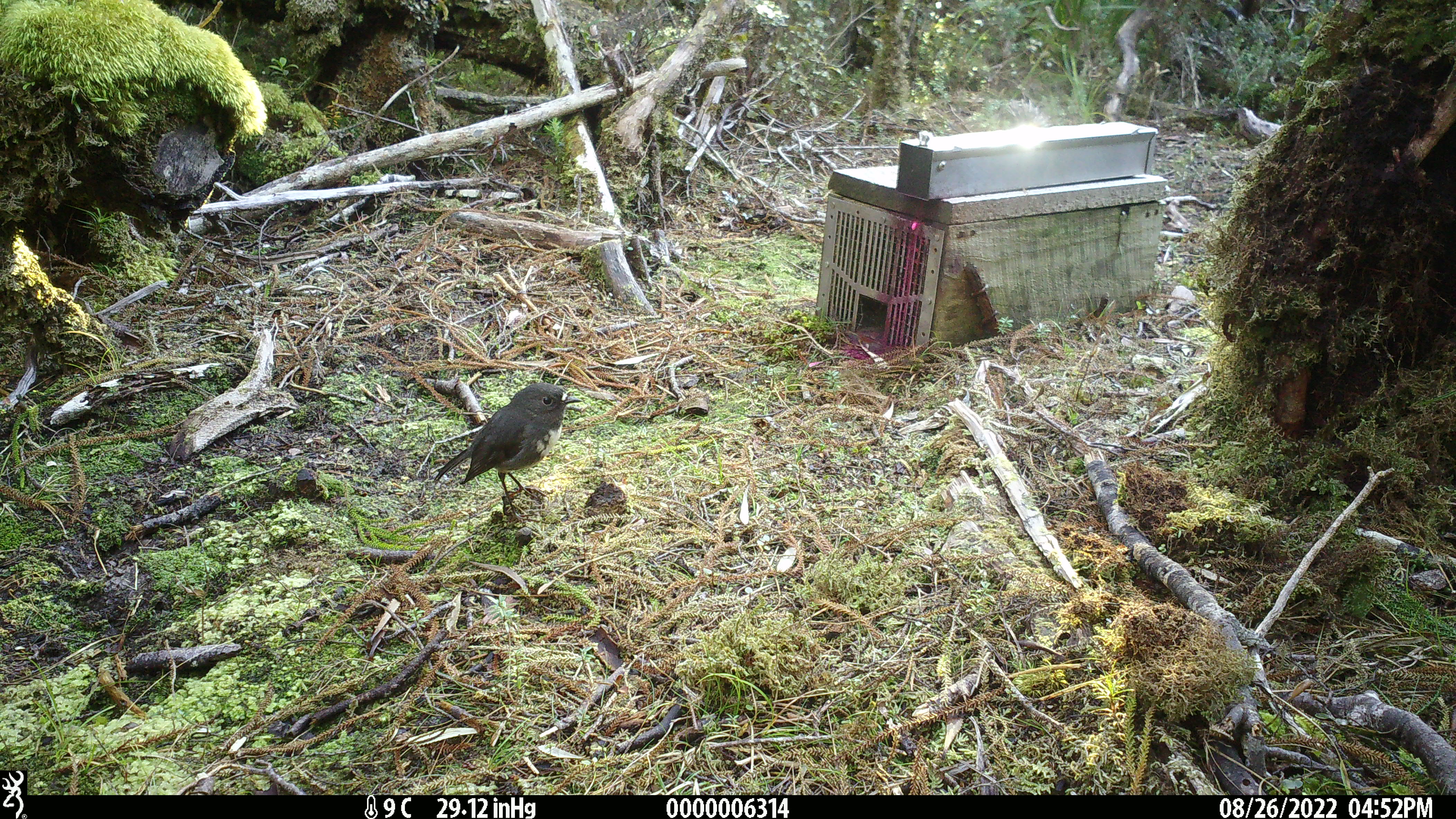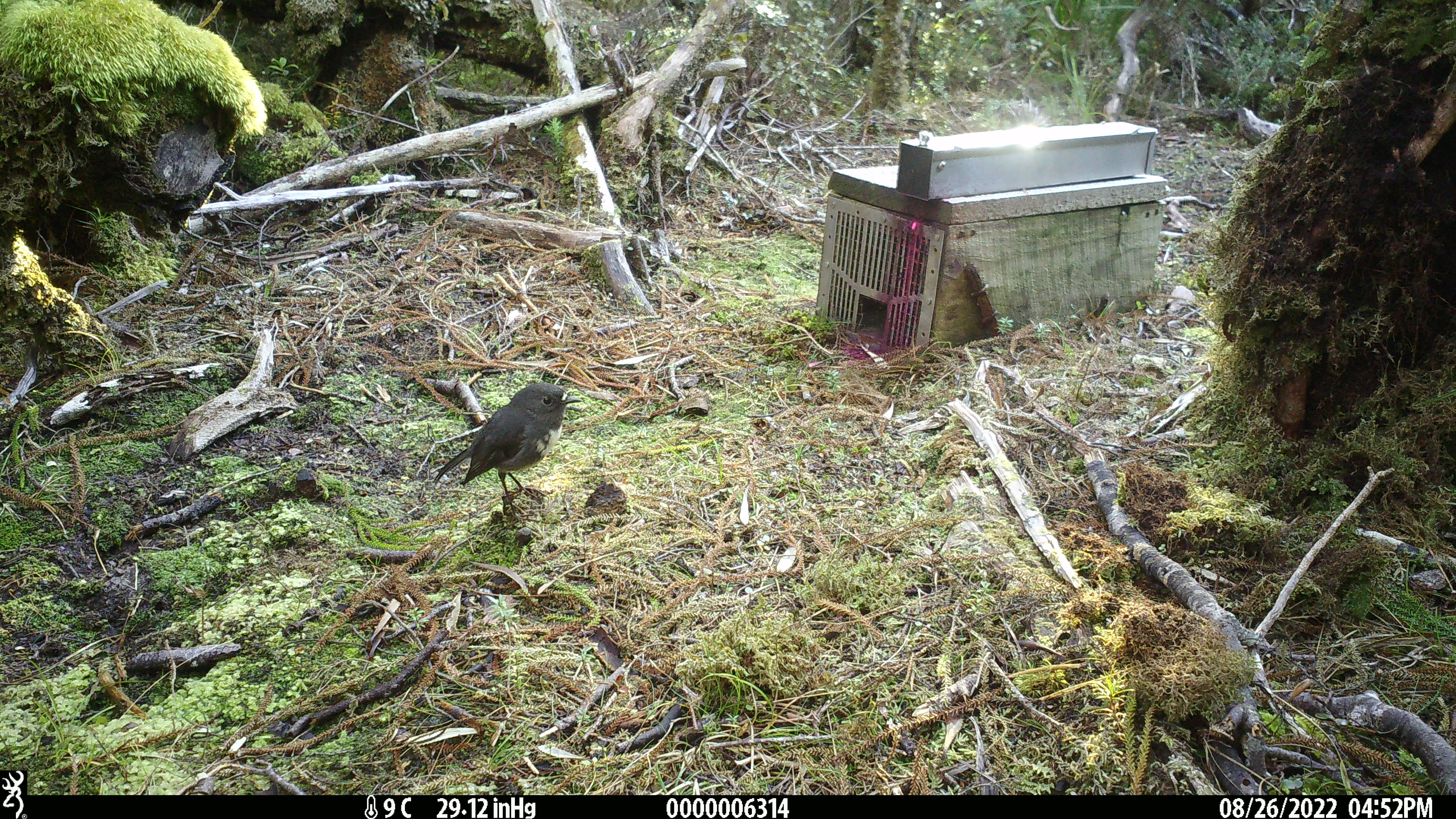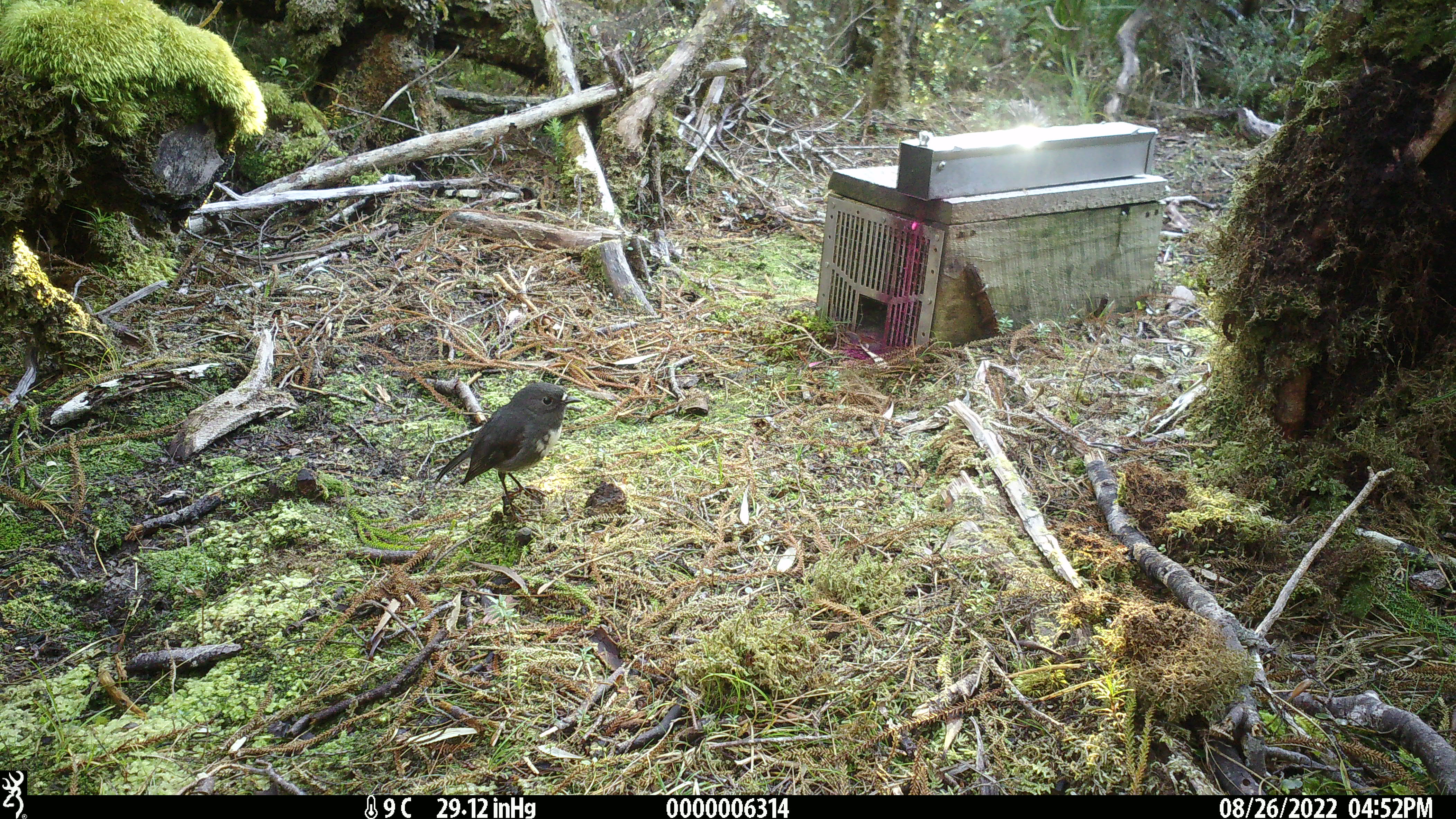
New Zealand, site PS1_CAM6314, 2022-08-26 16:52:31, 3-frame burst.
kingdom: Animalia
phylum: Chordata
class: Aves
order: Passeriformes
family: Petroicidae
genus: Petroica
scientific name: Petroica australis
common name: new zealand robin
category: robin